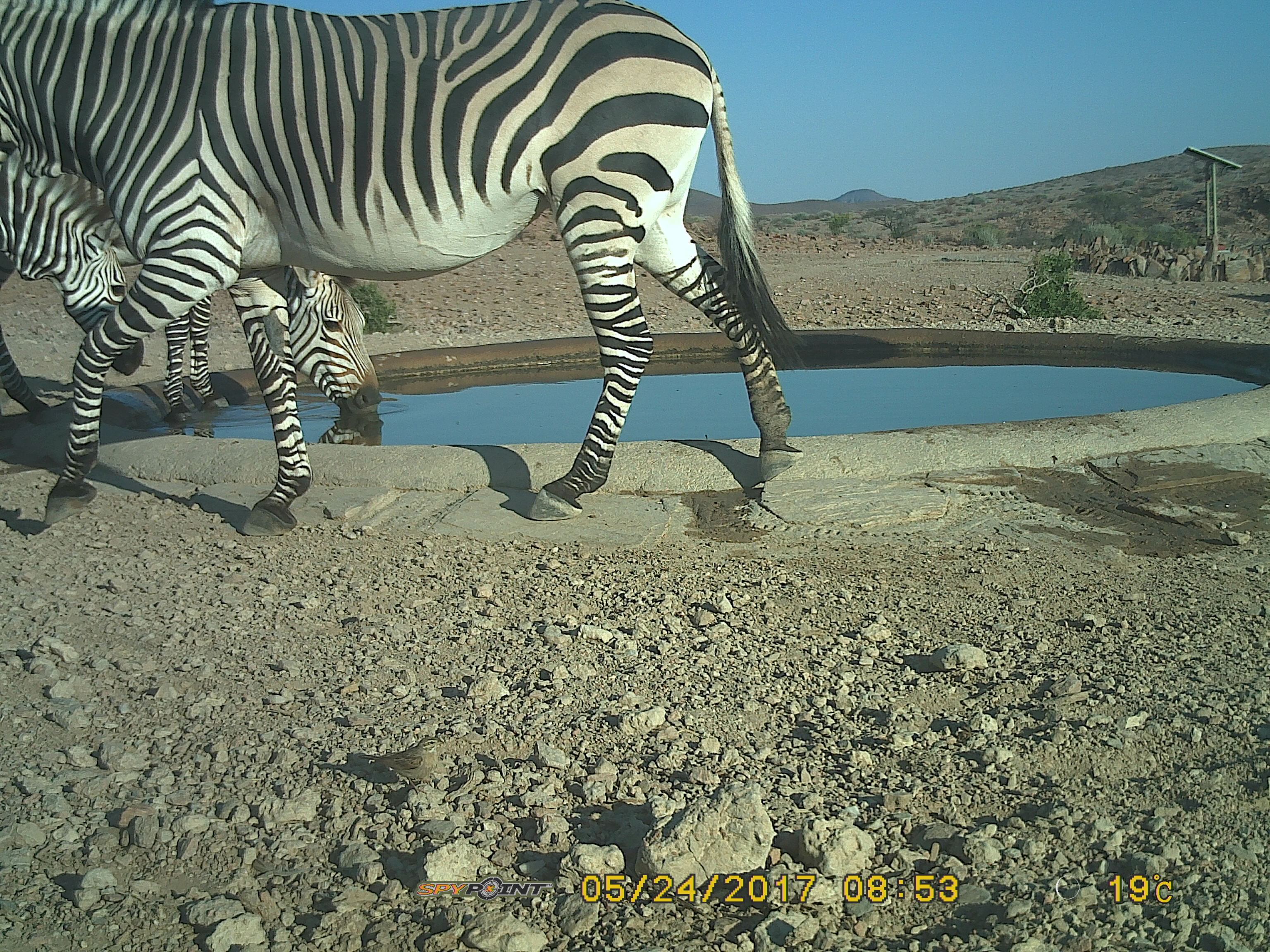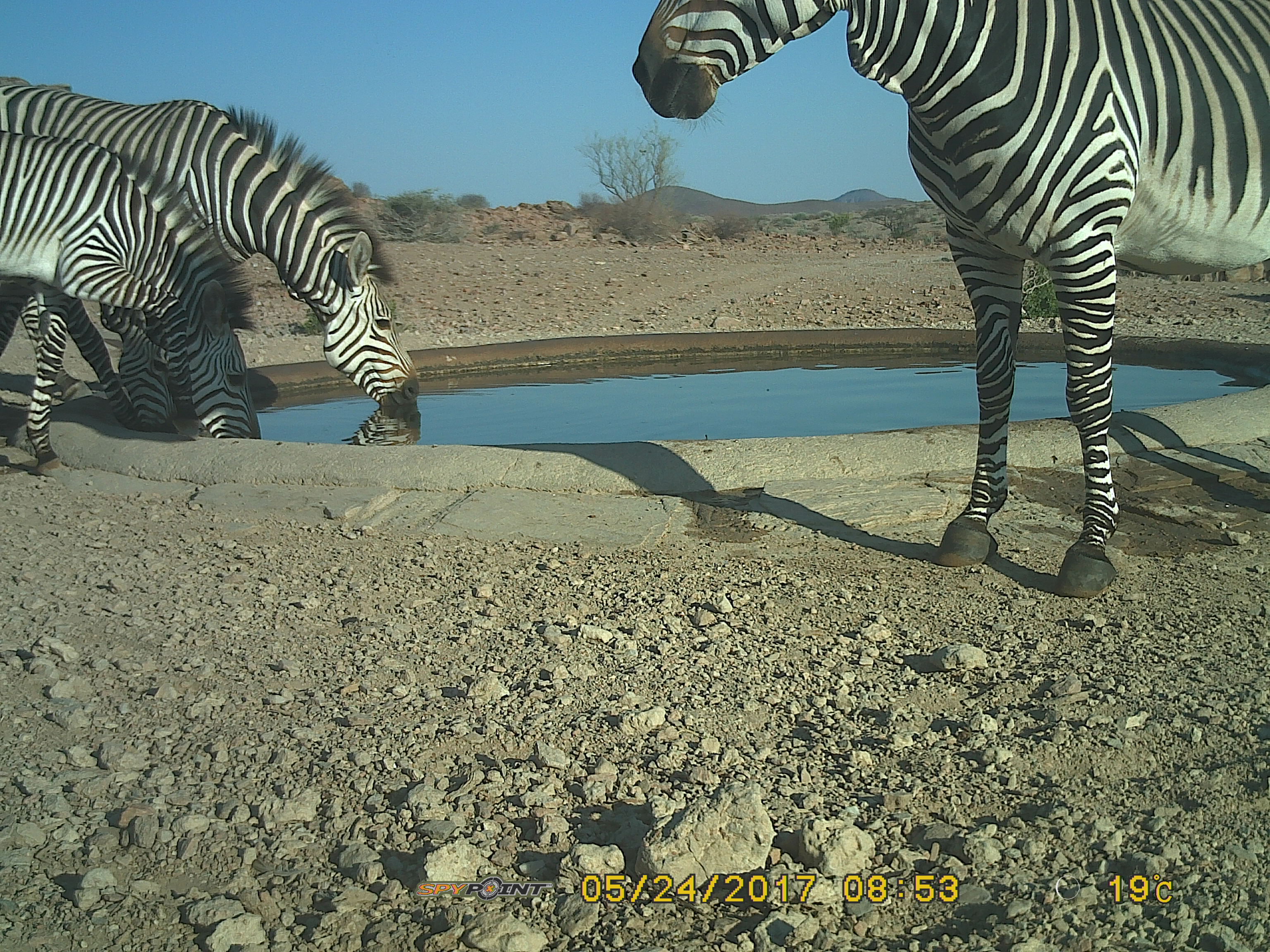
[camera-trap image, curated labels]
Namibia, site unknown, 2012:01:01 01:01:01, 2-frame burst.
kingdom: Animalia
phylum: Chordata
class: Mammalia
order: Perissodactyla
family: Equidae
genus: Equus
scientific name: Equus zebra hartmannae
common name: hartmann's mountain zebra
Equus zebra hartmannae (hartmann's mountain zebra).